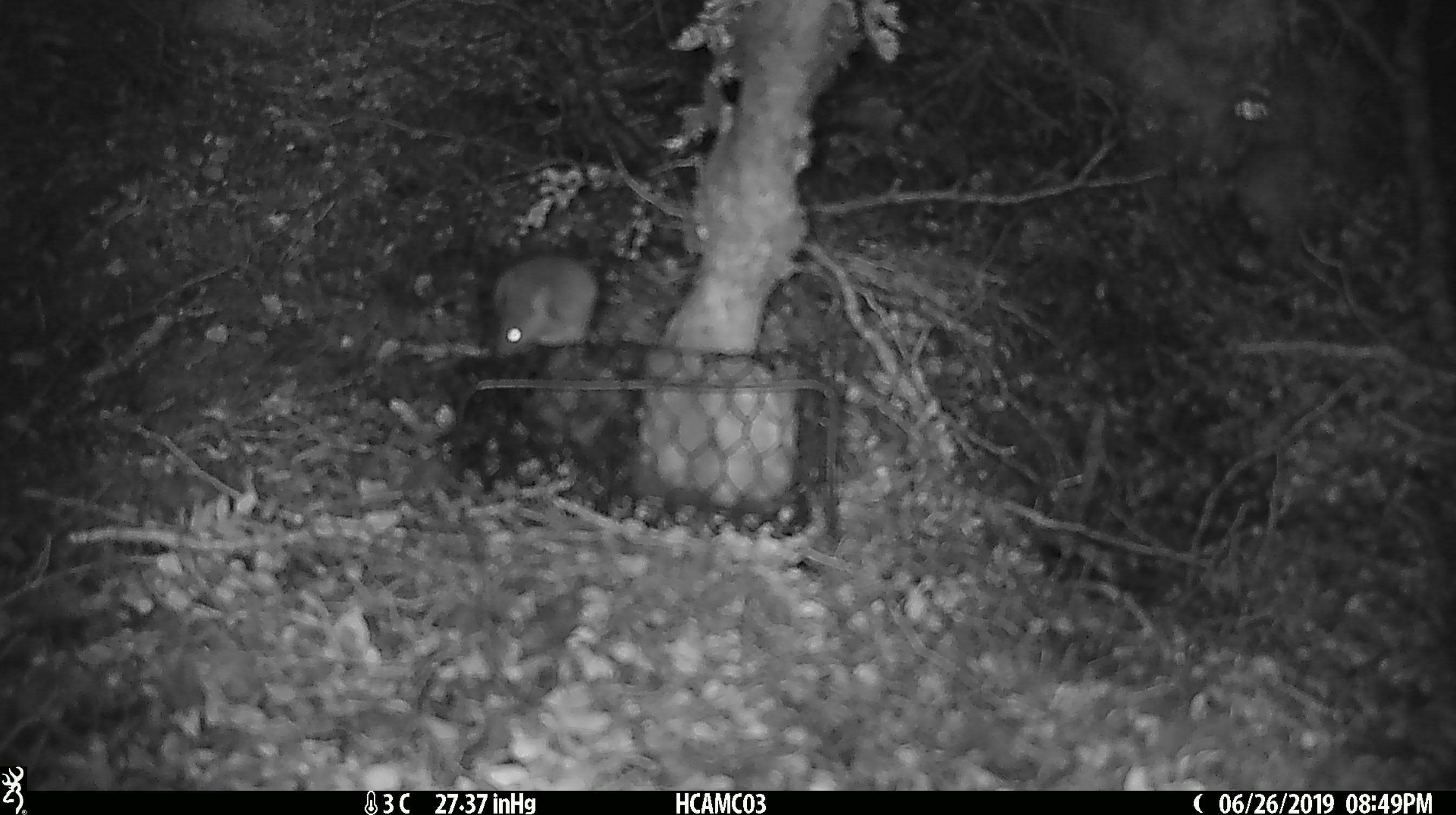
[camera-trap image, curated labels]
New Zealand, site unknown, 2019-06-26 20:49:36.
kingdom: Animalia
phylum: Chordata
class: Mammalia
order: Rodentia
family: Muridae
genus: Mus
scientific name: Mus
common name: mouse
Mouse (Mus).